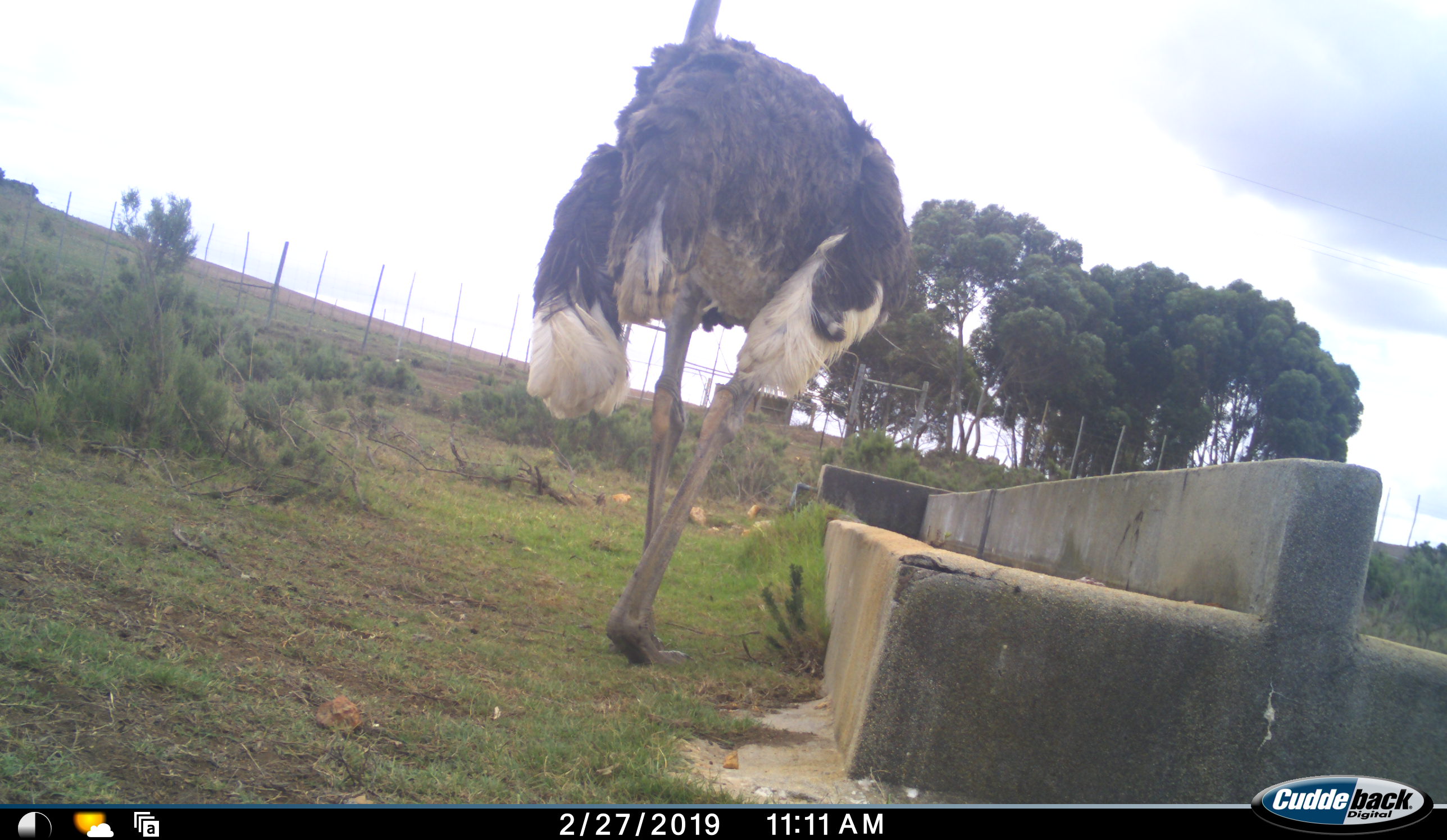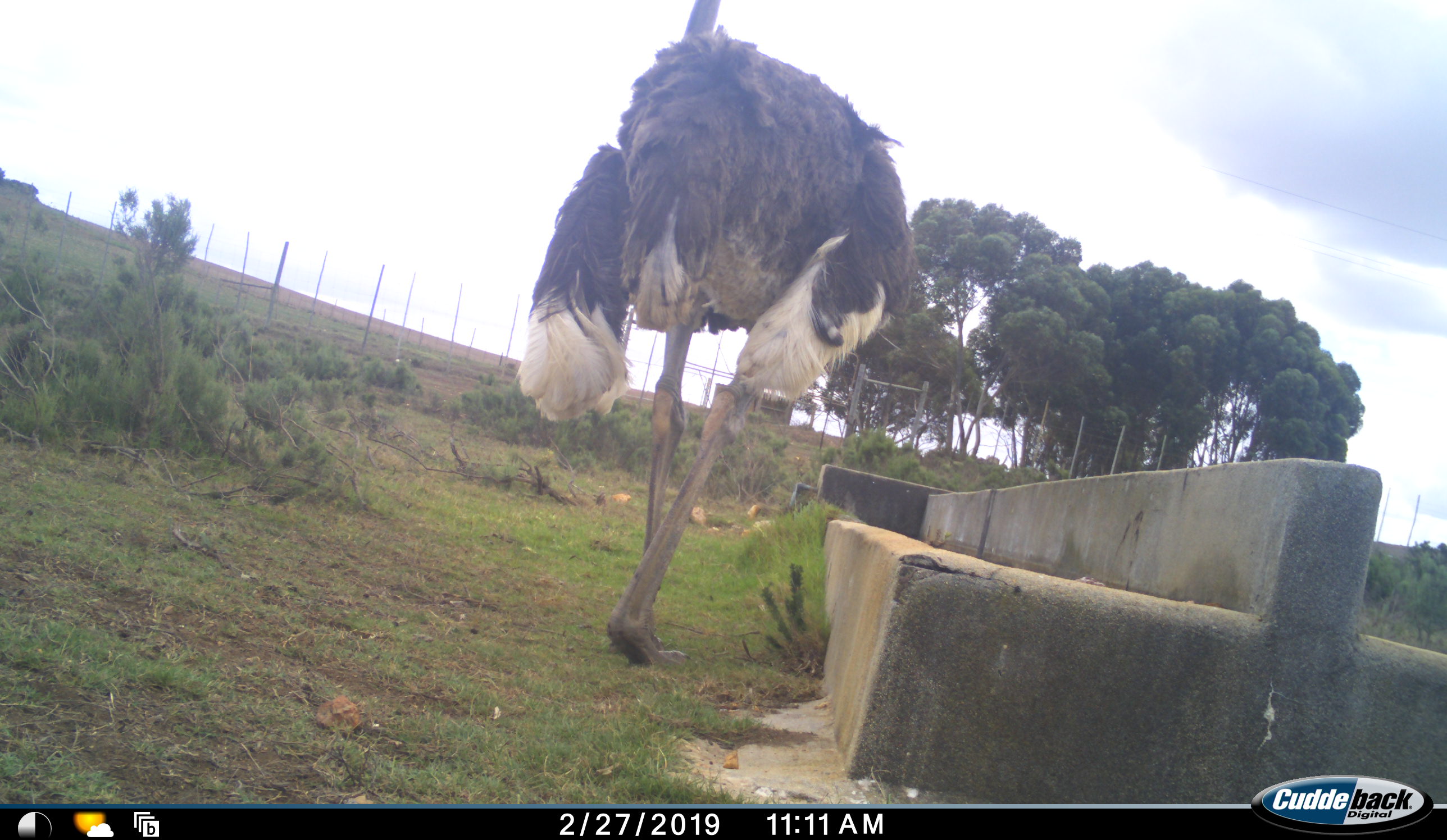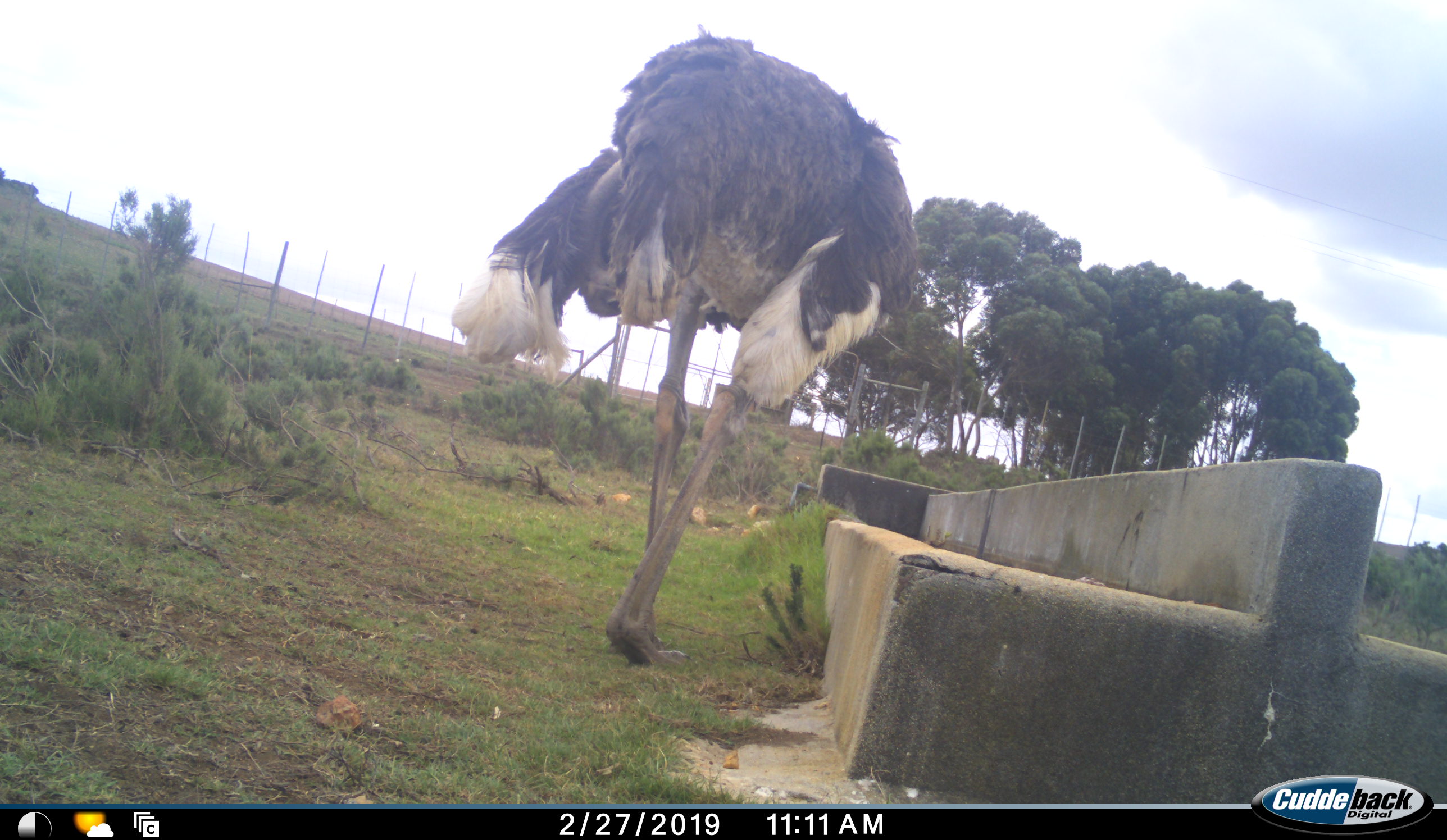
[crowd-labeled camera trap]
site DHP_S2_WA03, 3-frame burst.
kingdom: Animalia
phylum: Chordata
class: Aves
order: Struthioniformes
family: Struthionidae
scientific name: Struthionidae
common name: ostrich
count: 1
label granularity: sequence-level